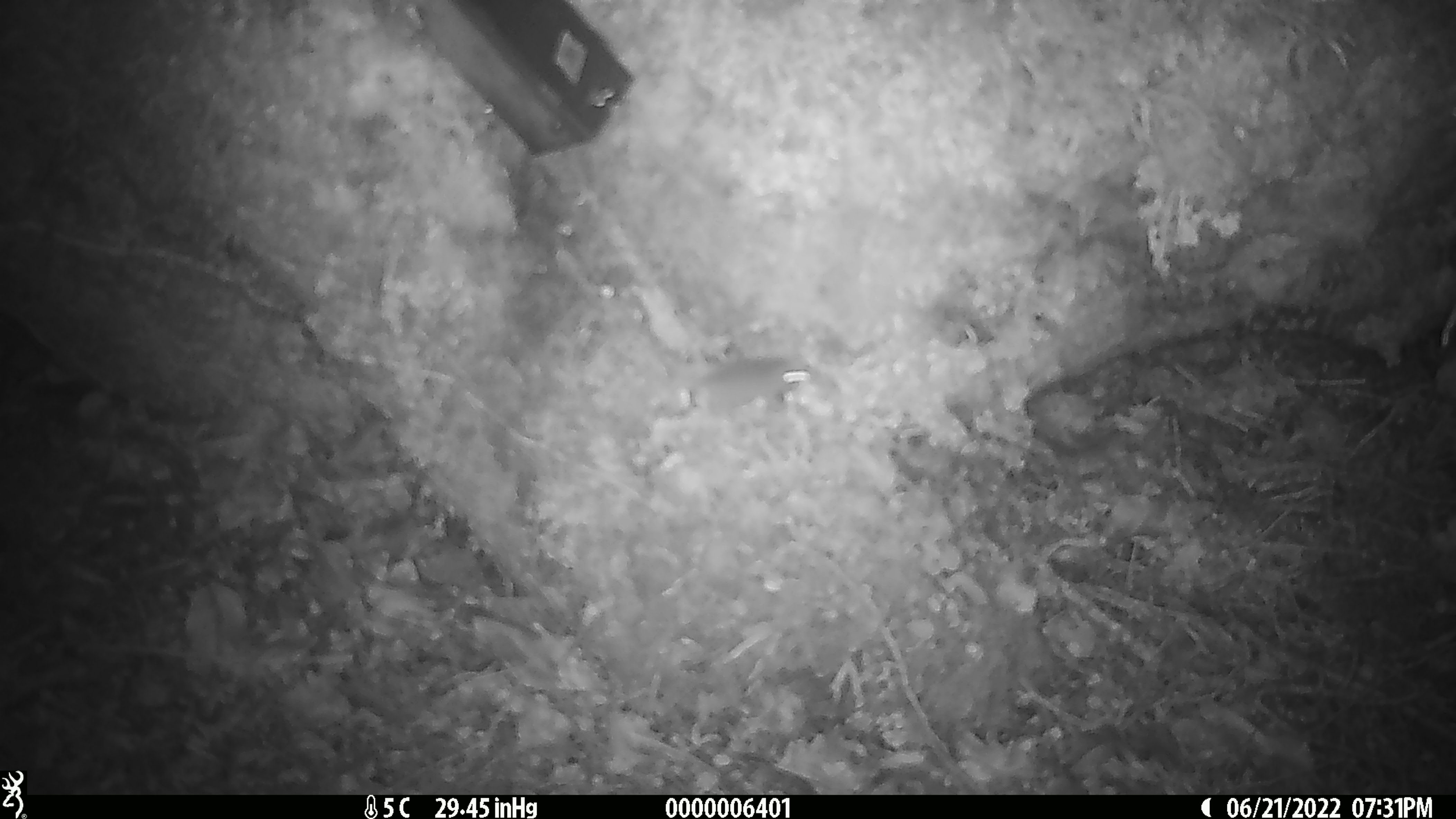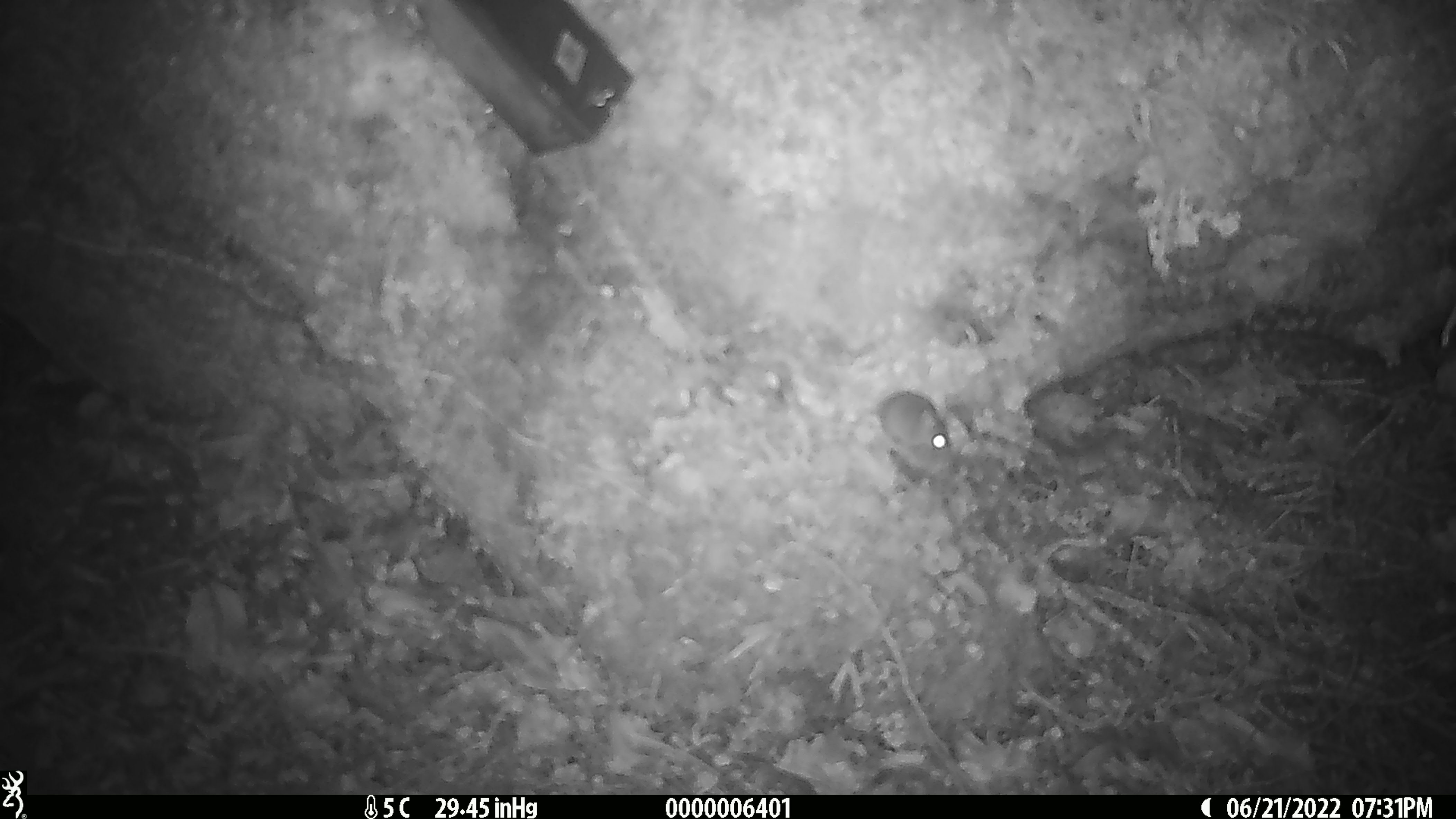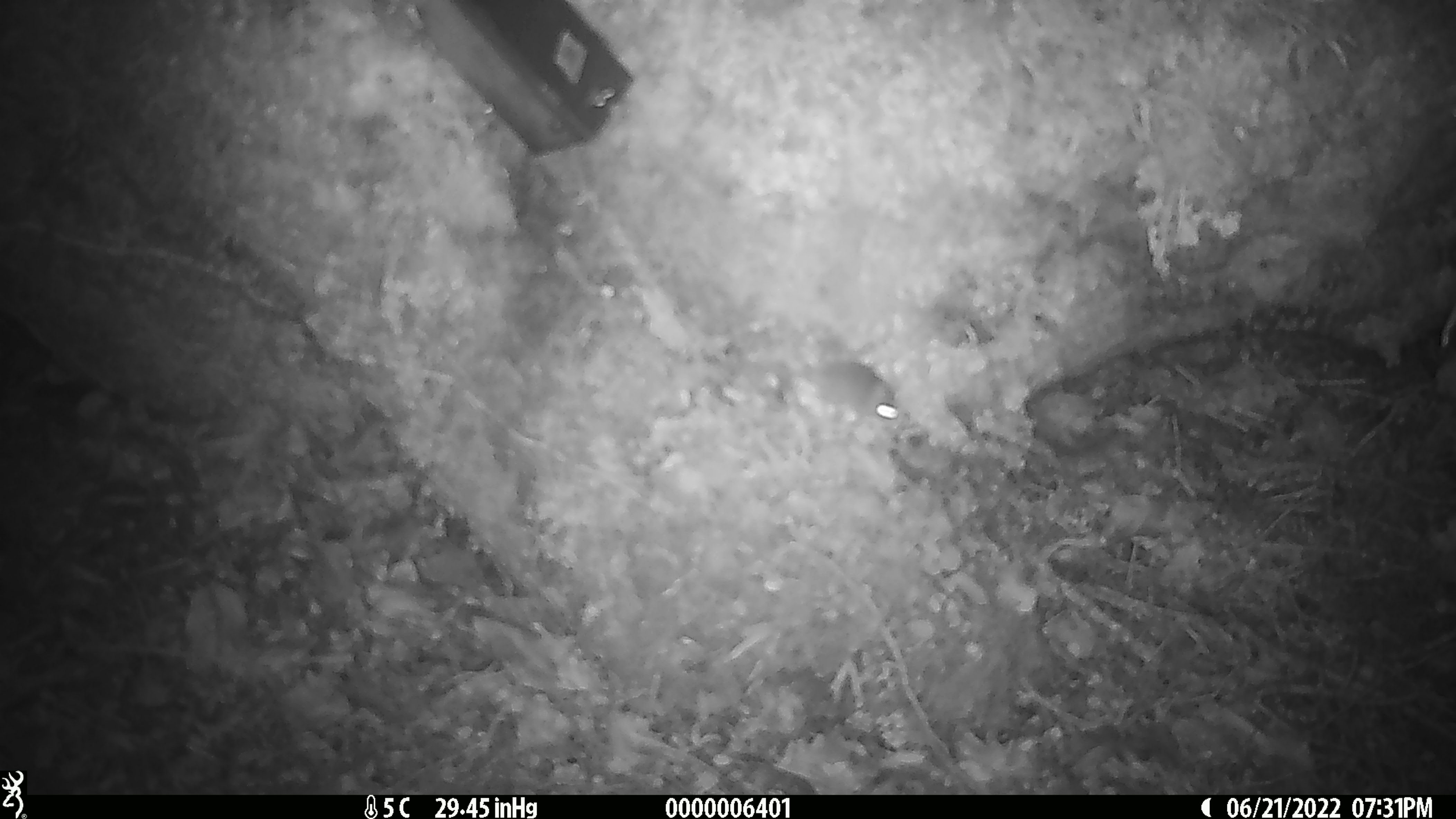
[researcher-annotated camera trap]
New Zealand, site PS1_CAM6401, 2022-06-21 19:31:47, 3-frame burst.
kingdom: Animalia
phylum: Chordata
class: Mammalia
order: Rodentia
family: Muridae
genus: Mus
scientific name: Mus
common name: mouse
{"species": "mouse (Mus)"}